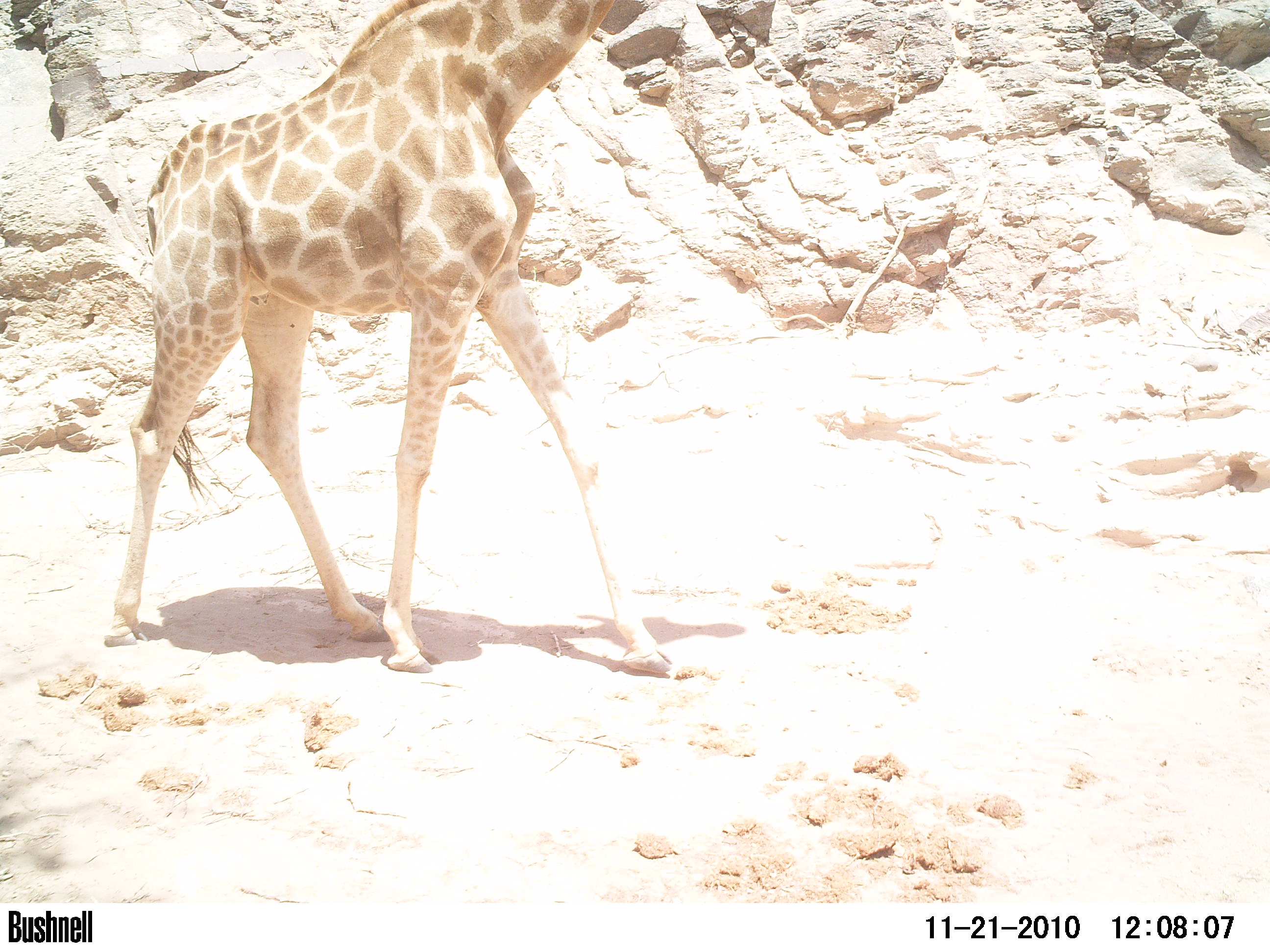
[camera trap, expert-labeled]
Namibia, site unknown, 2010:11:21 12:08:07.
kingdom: Animalia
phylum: Chordata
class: Mammalia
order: Artiodactyla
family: Giraffidae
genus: Giraffa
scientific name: Giraffa camelopardalis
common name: giraffe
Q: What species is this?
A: Giraffa camelopardalis (giraffe).